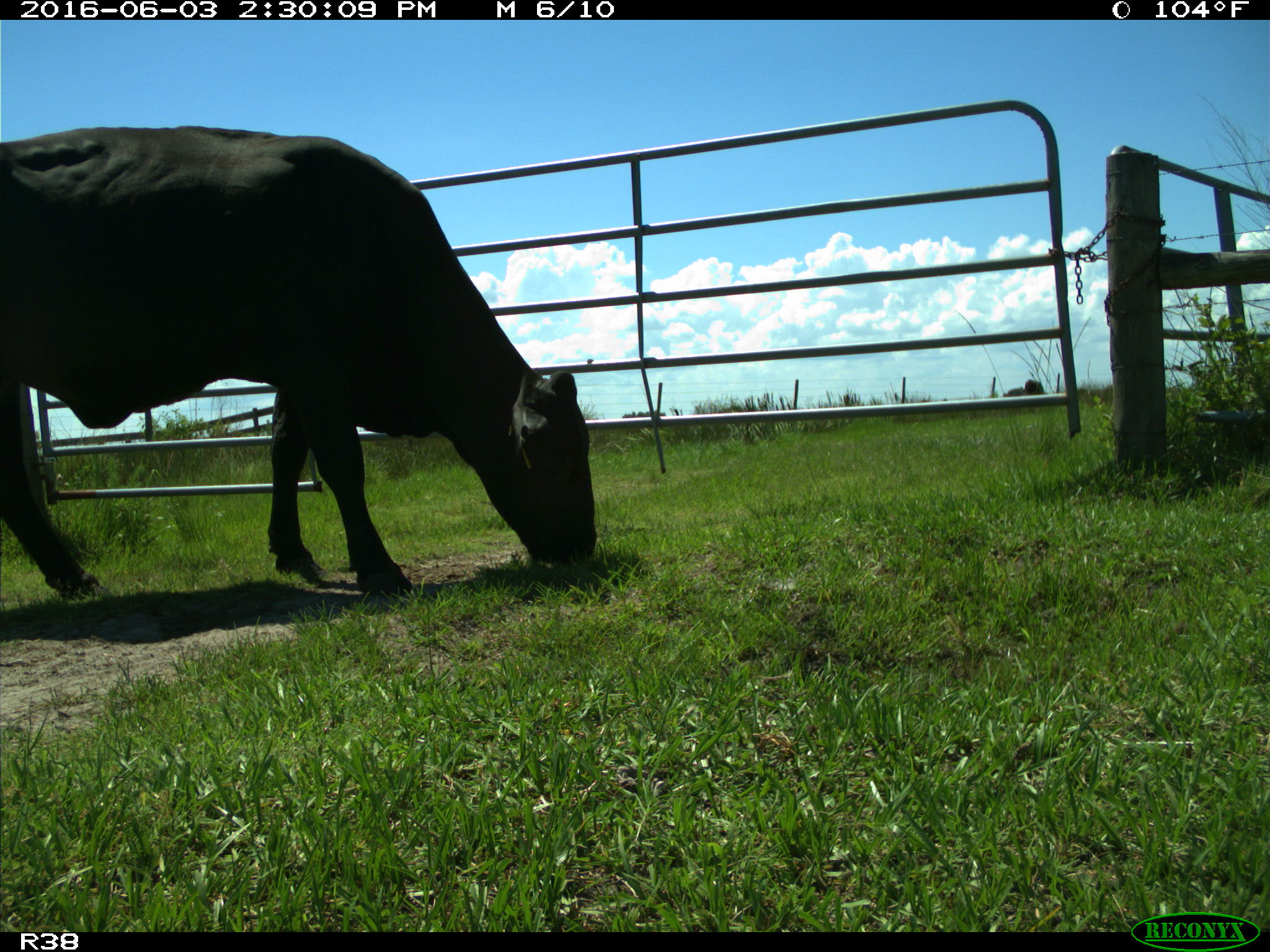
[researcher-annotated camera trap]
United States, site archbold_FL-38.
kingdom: Animalia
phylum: Chordata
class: Mammalia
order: Artiodactyla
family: Bovidae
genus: Bos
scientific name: Bos taurus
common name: domestic cow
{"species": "Bos taurus (domestic cow)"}